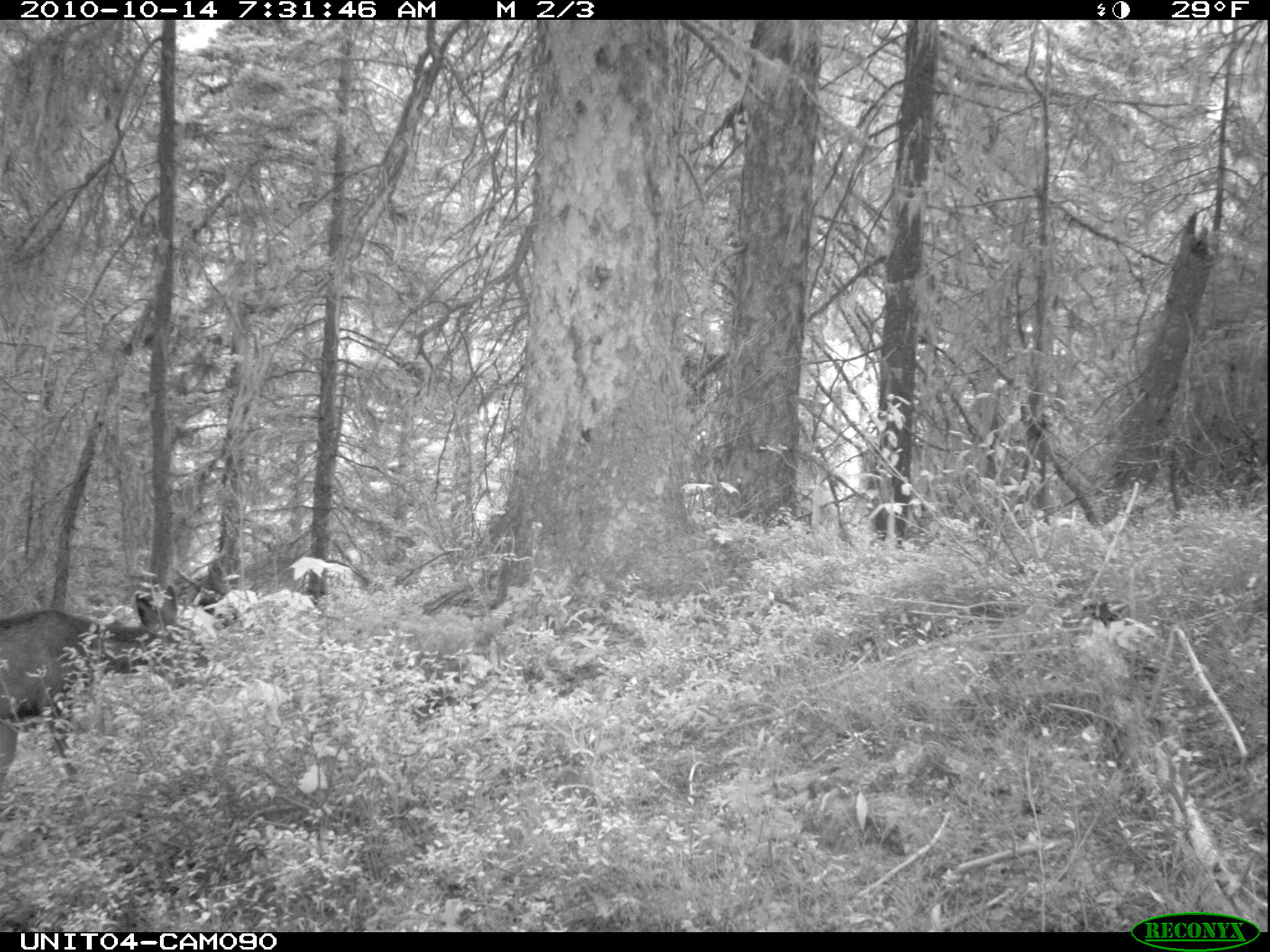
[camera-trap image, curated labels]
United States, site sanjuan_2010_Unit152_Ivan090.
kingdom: Animalia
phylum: Chordata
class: Mammalia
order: Artiodactyla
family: Cervidae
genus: Odocoileus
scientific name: Odocoileus hemionus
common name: mule deer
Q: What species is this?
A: Odocoileus hemionus (mule deer).